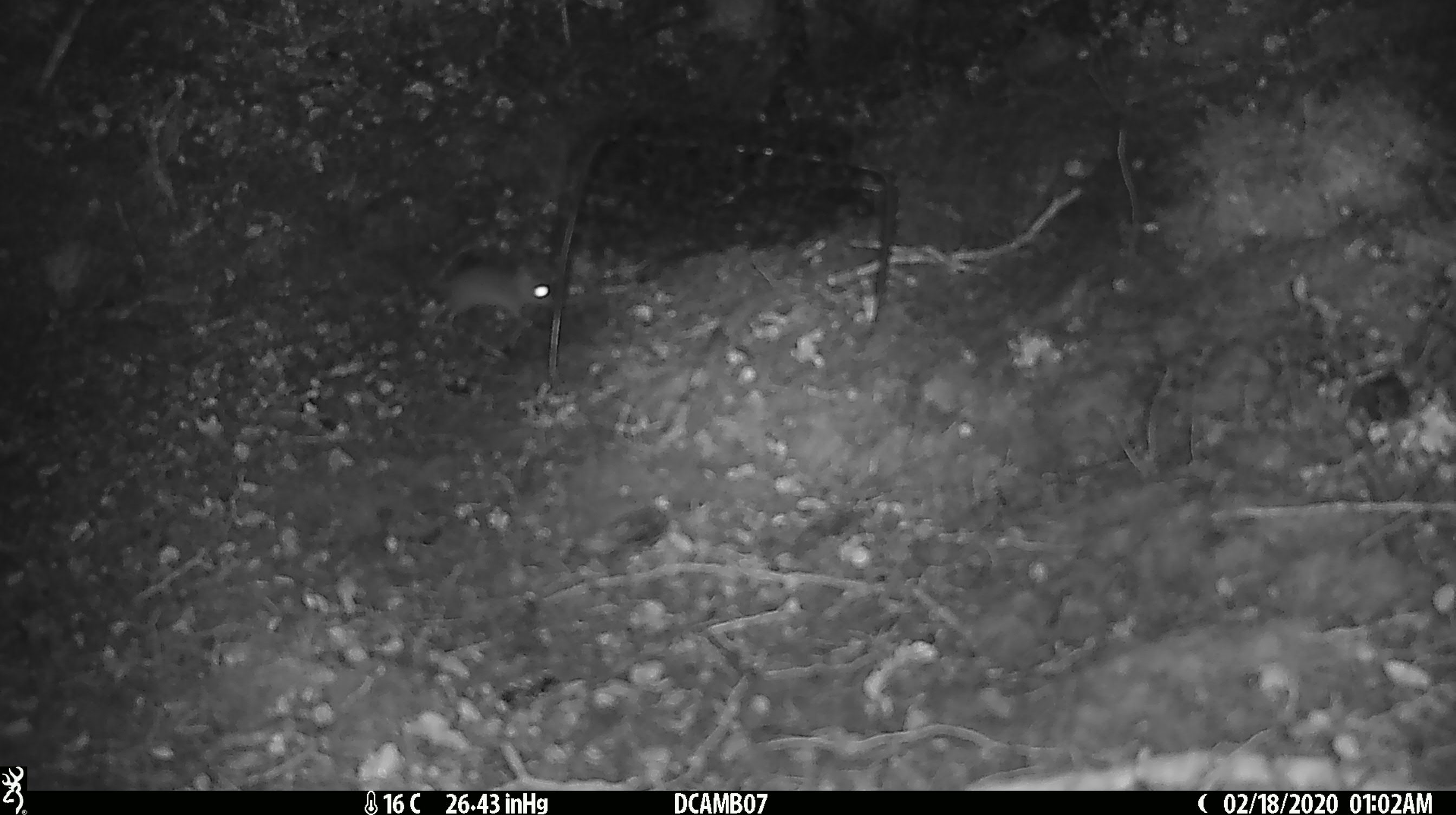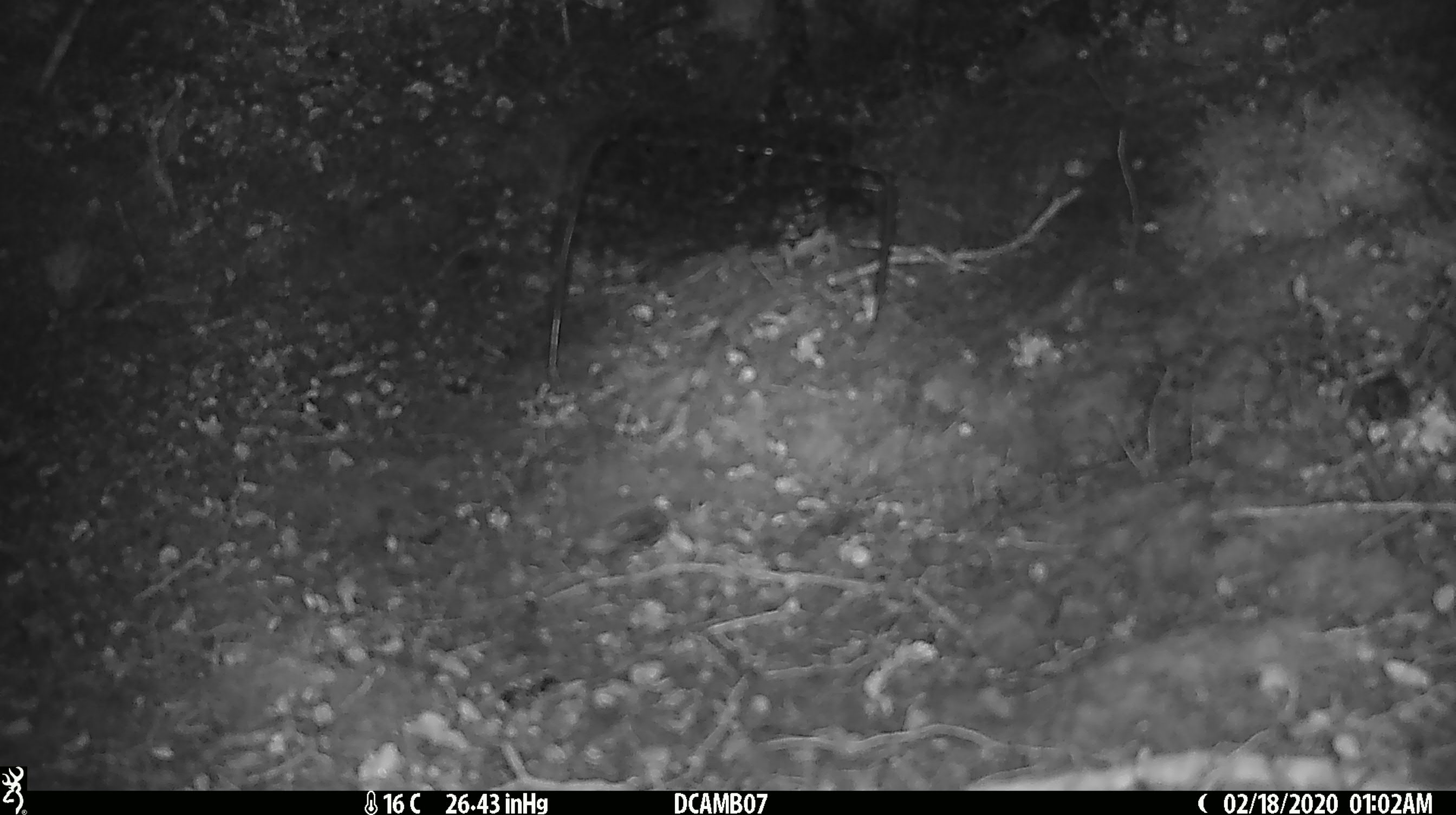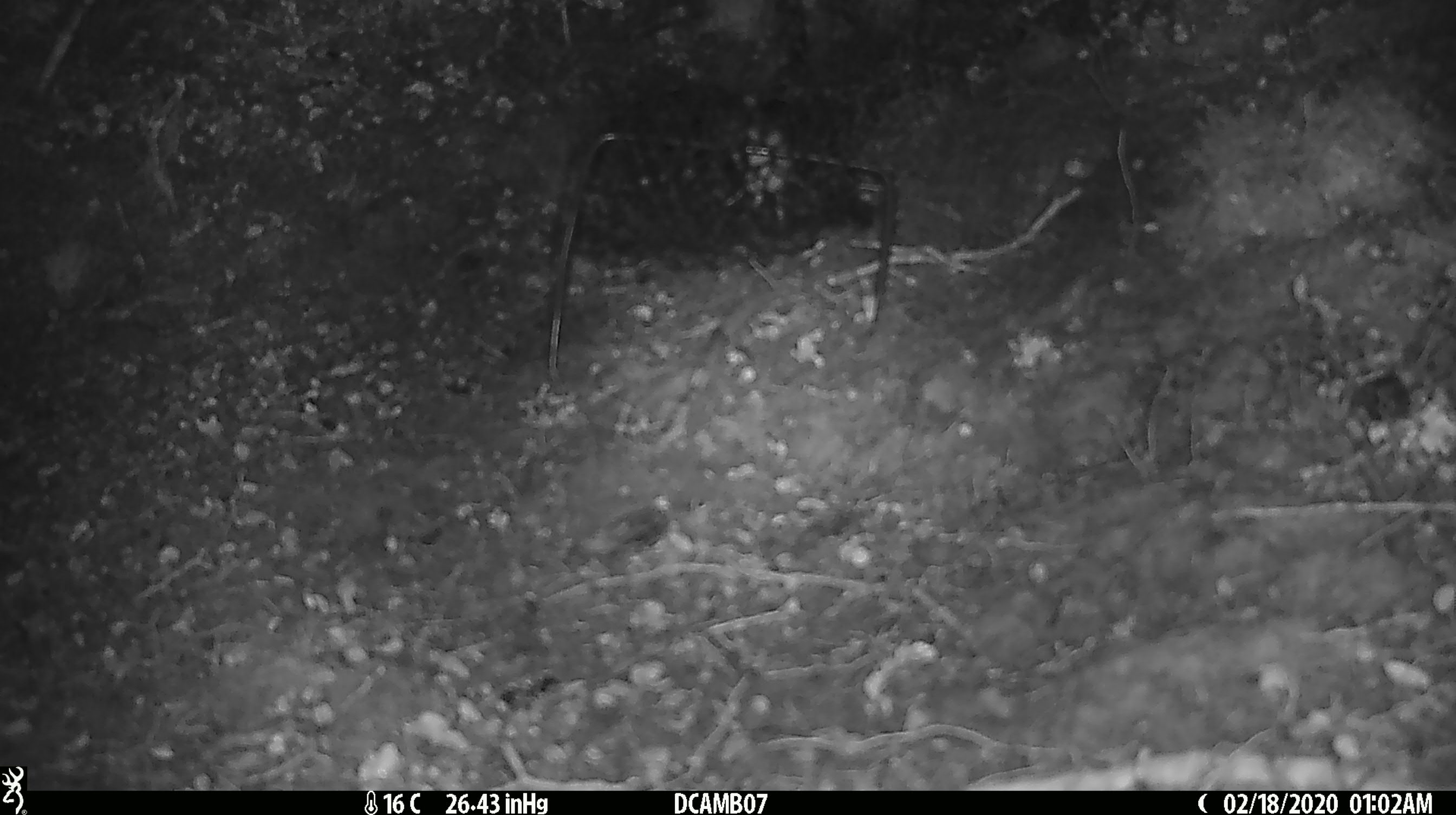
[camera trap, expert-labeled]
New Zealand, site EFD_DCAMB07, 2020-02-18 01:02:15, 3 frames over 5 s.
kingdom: Animalia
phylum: Chordata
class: Mammalia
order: Rodentia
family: Muridae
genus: Mus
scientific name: Mus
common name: mouse